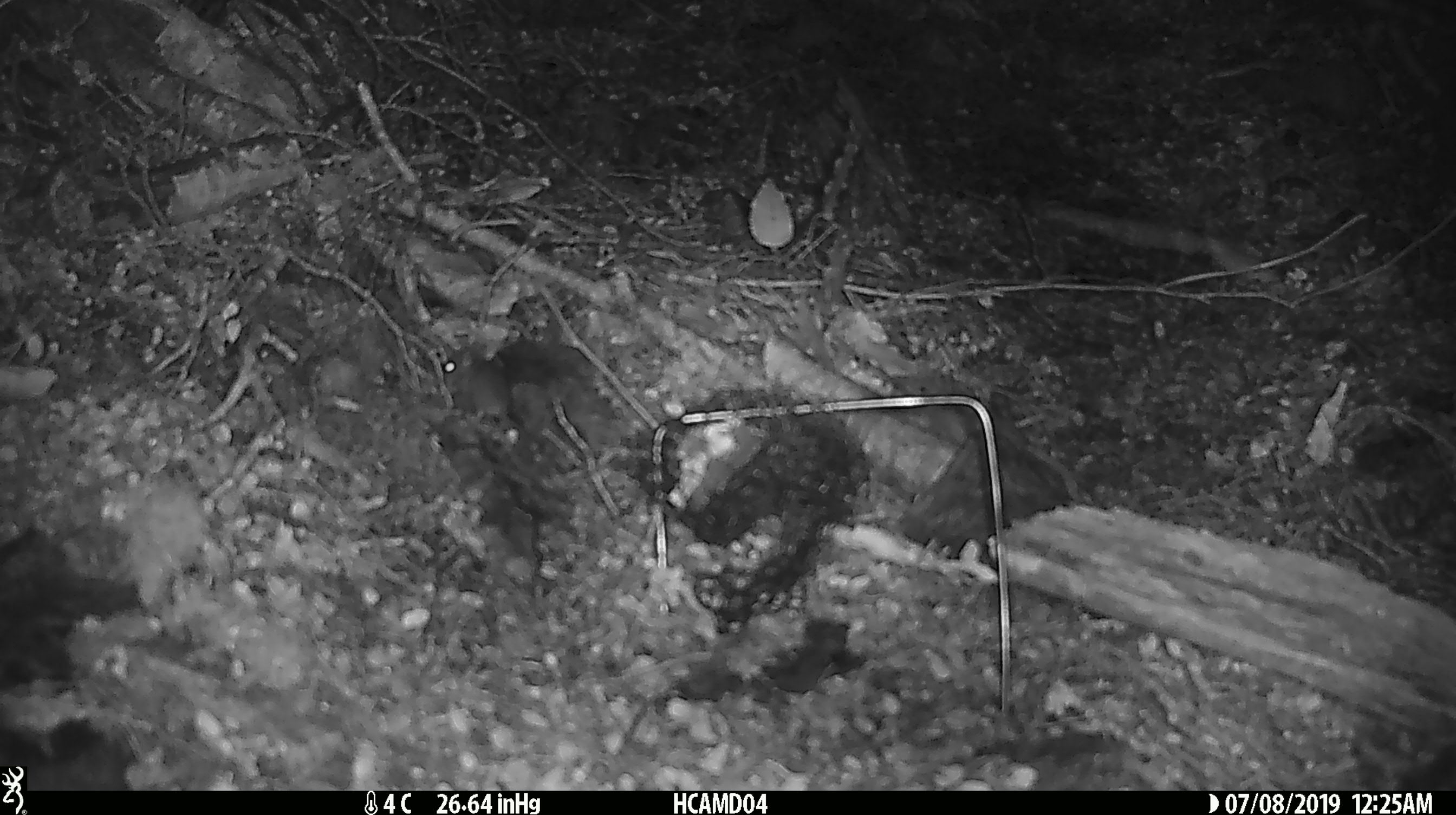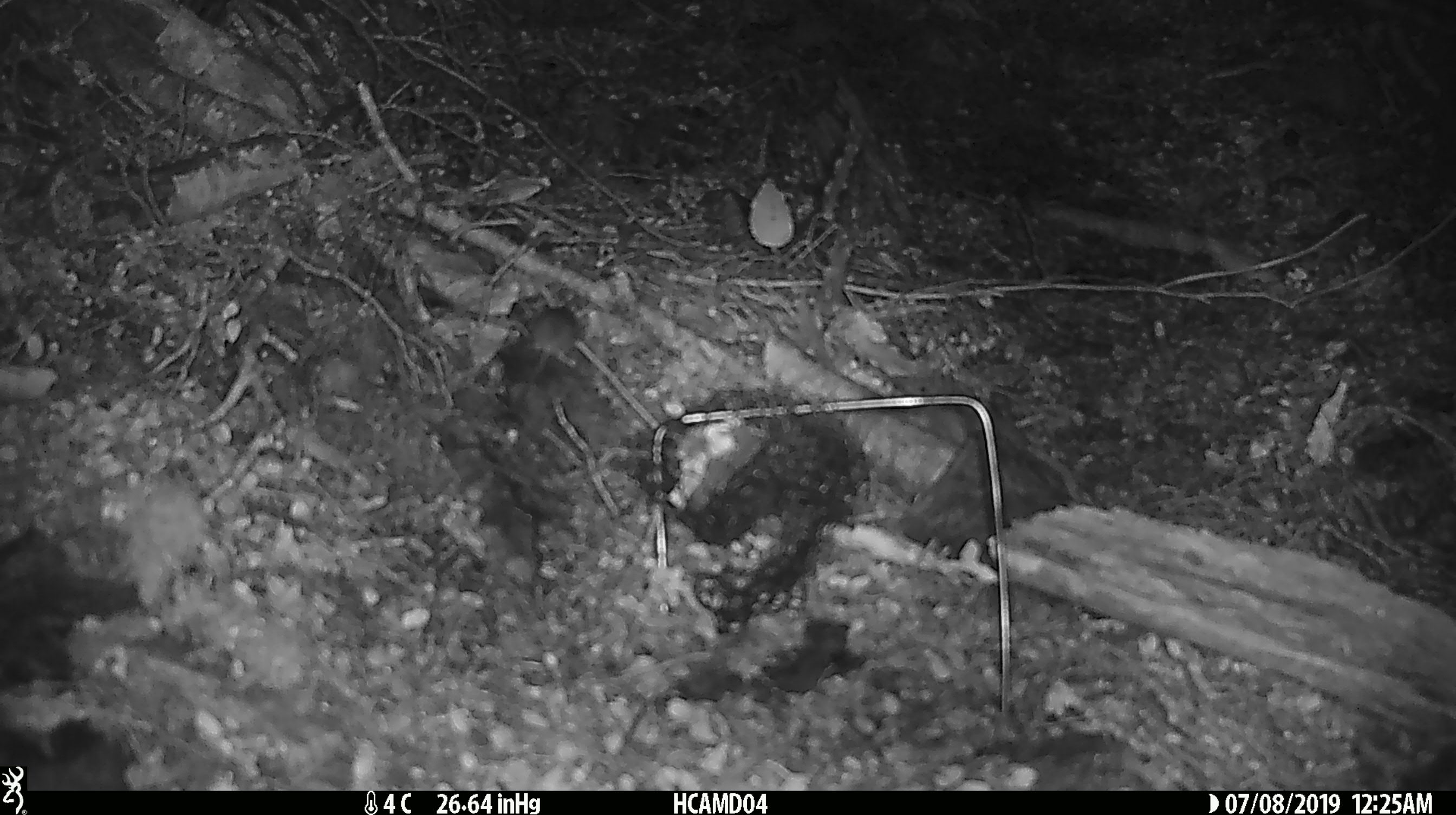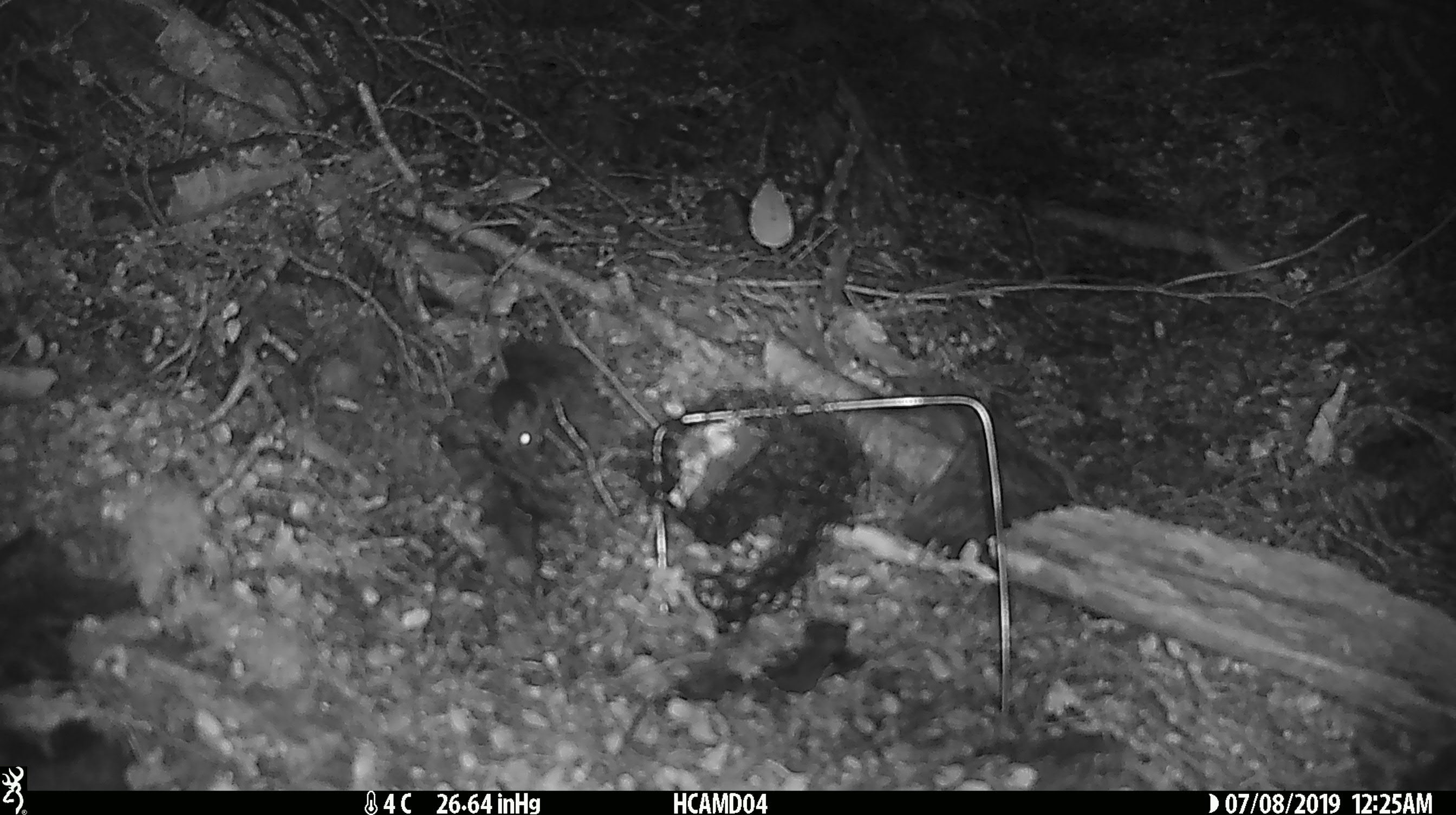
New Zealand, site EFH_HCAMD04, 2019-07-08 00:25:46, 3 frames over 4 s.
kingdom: Animalia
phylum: Chordata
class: Mammalia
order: Rodentia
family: Muridae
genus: Mus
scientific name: Mus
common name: mouse